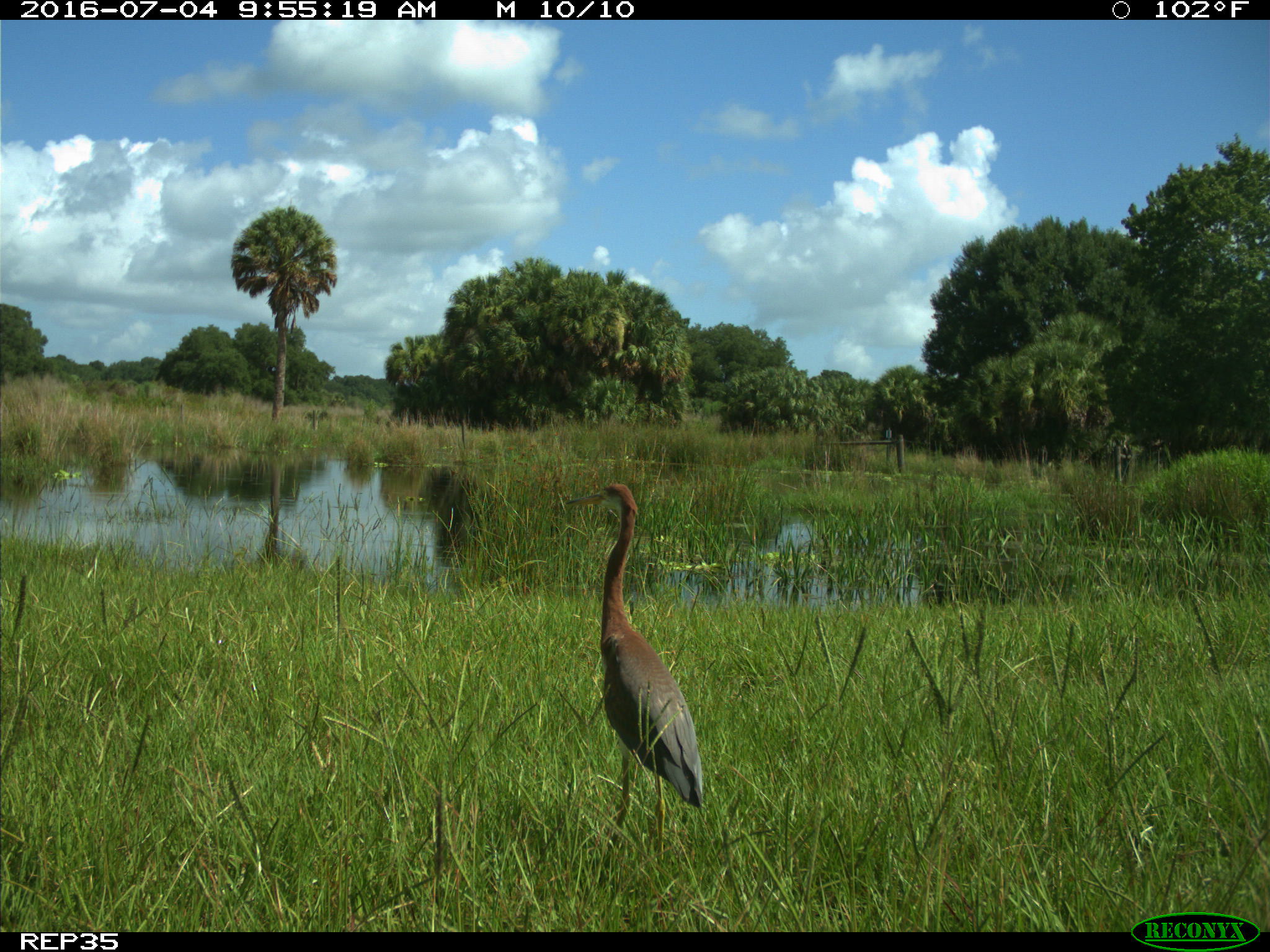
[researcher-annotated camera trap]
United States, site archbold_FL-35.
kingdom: Animalia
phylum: Chordata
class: Aves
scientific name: Aves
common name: birds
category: unidentified bird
Unidentified bird (birds) (Aves).